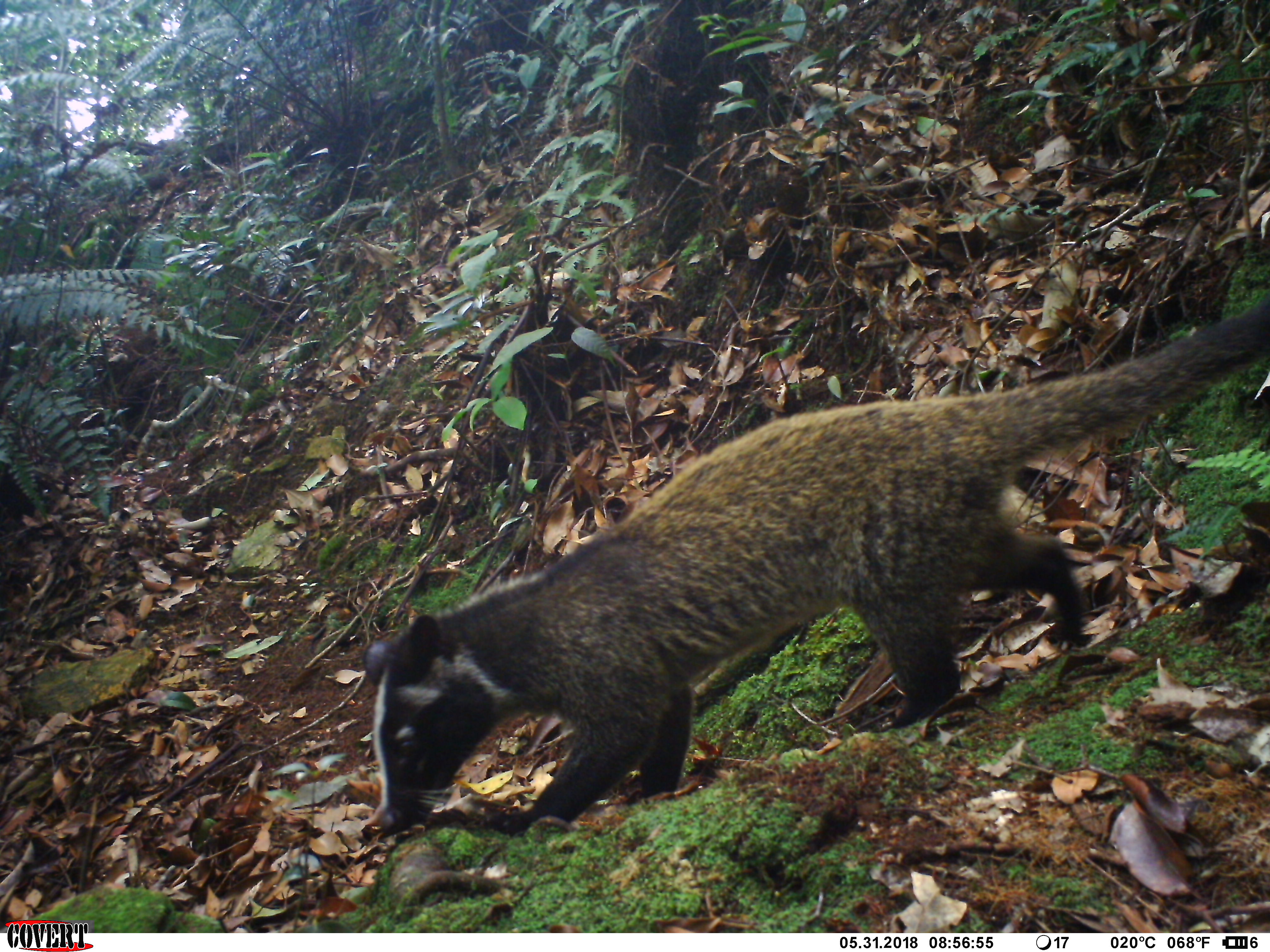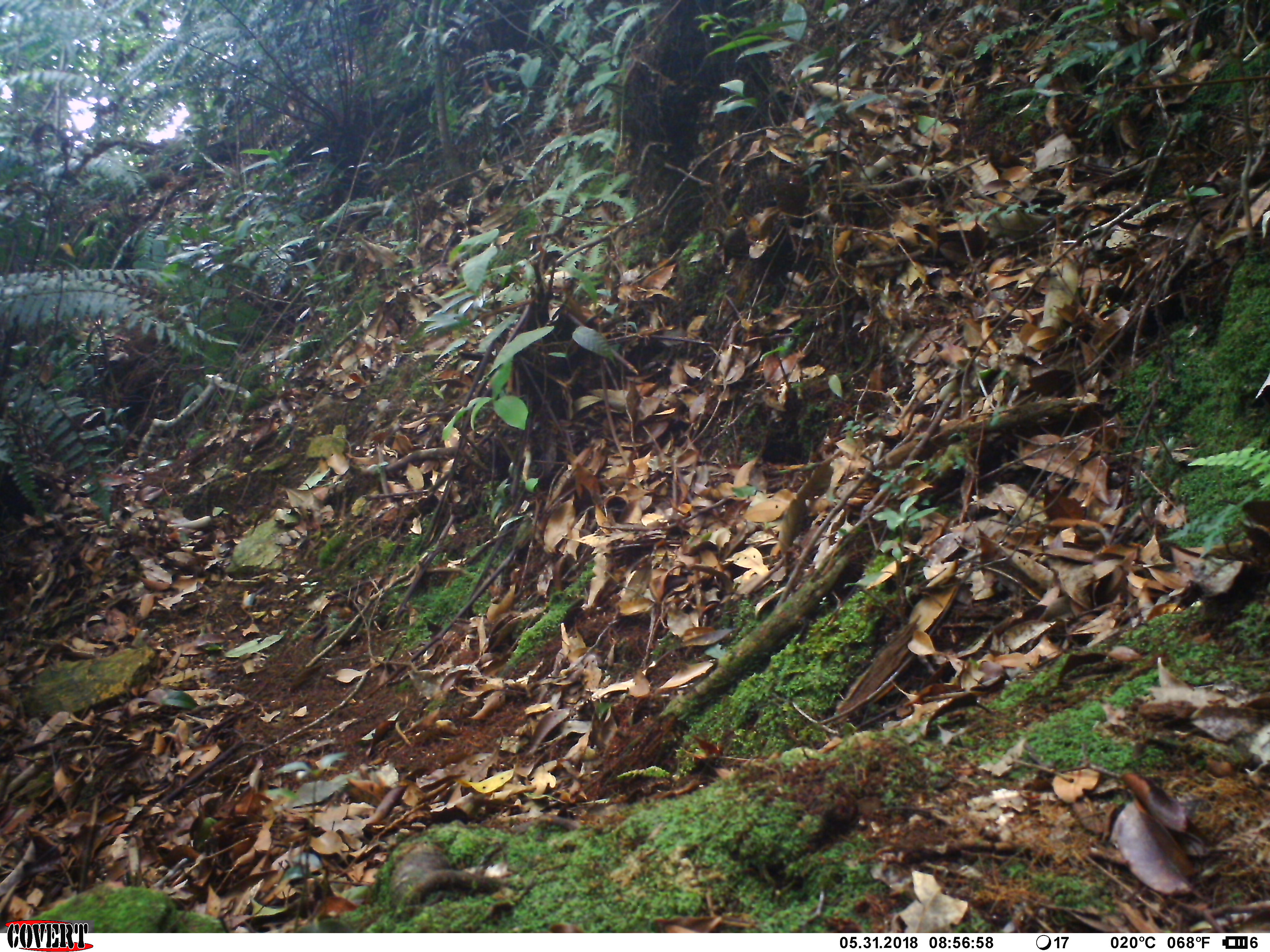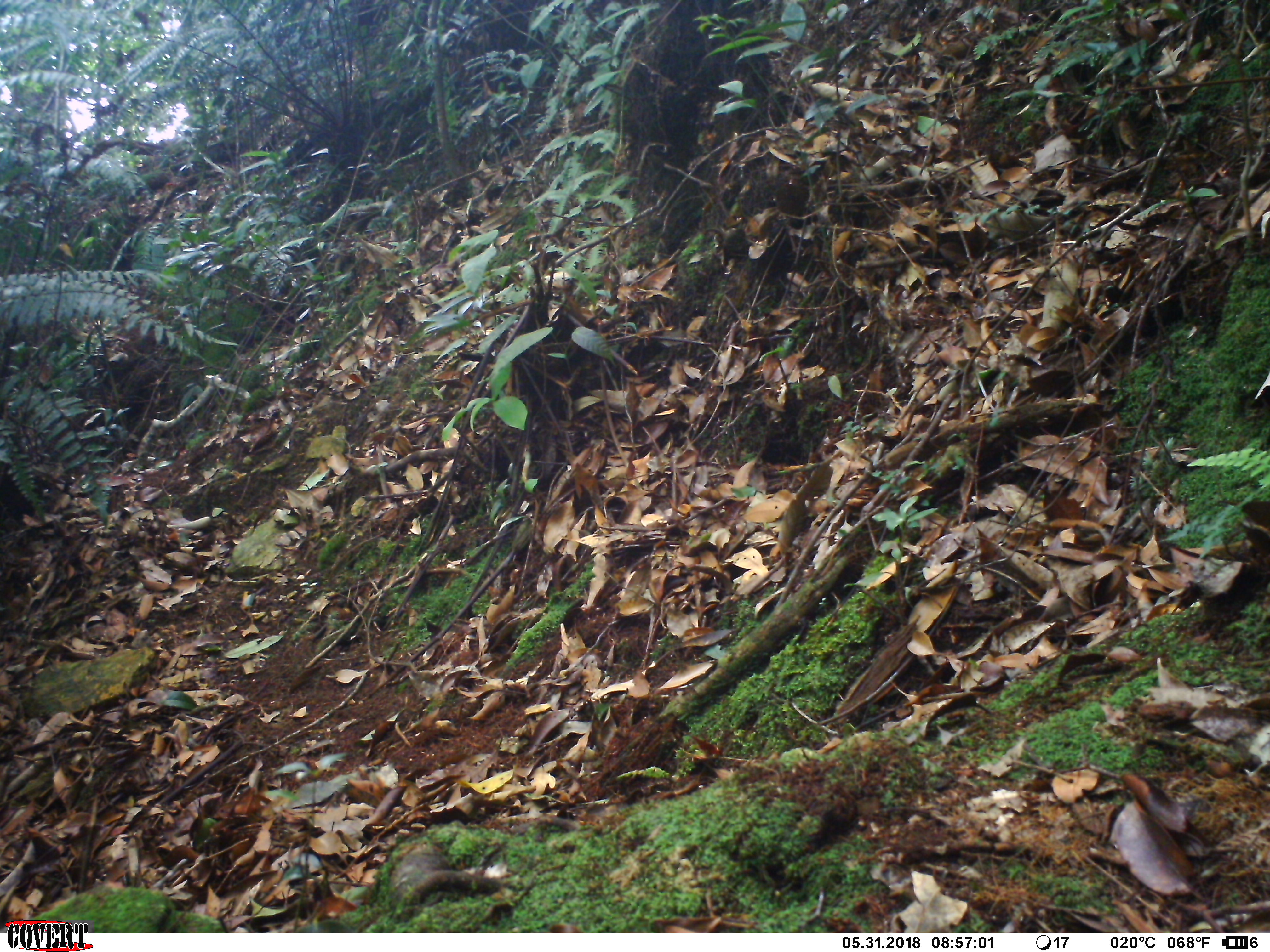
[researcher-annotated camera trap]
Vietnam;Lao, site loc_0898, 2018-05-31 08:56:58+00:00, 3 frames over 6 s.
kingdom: Animalia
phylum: Chordata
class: Mammalia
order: Carnivora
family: Viverridae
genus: Paguma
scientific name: Paguma larvata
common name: masked palm civet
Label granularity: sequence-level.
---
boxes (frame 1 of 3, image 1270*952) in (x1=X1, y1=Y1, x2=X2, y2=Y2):
masked palm civet: (x1=362, y1=297, x2=1269, y2=834)